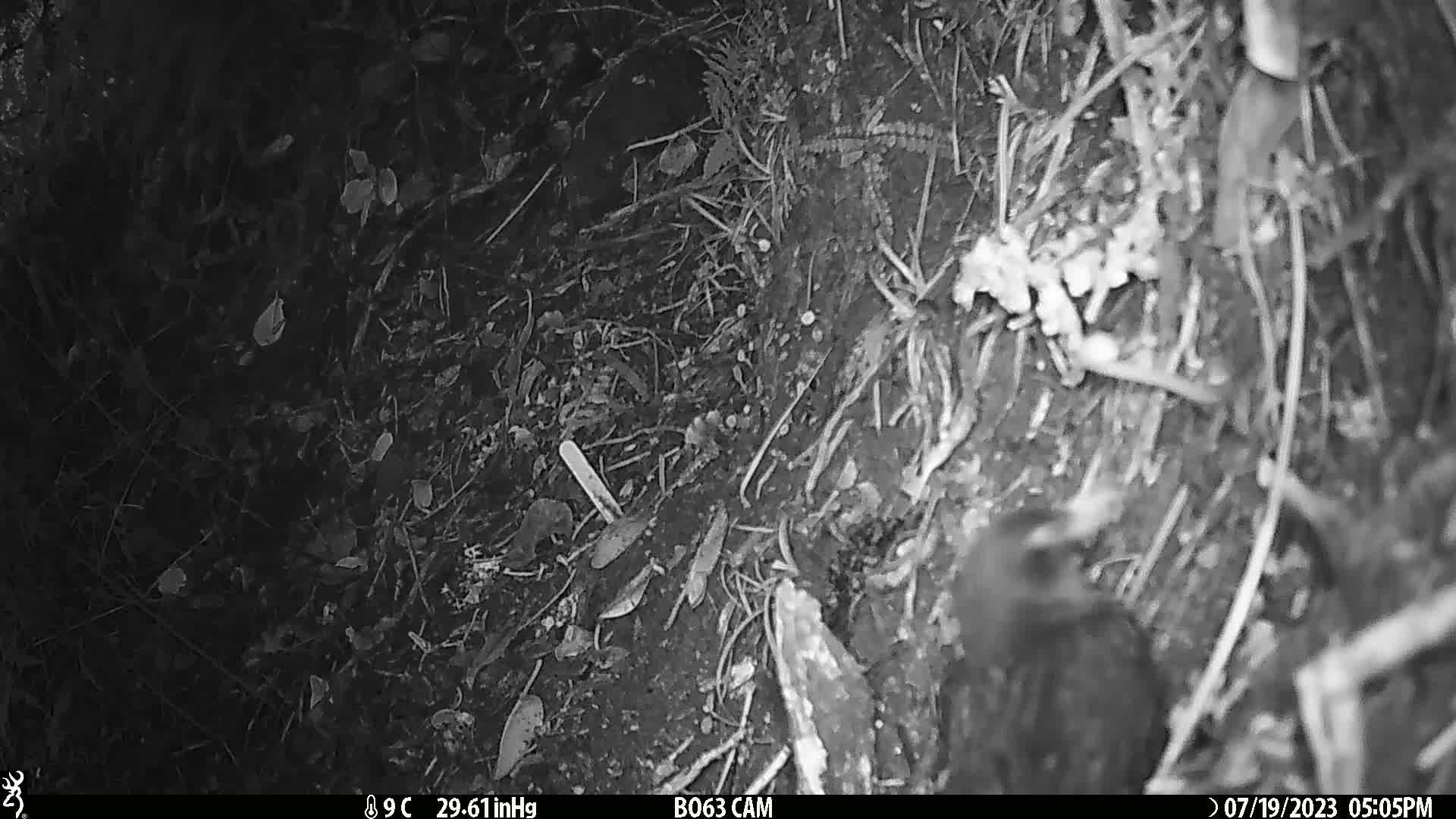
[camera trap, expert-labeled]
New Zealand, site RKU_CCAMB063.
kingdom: Animalia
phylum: Chordata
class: Aves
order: Passeriformes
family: Turdidae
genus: Turdus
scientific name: Turdus merula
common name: eurasian blackbird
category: blackbird